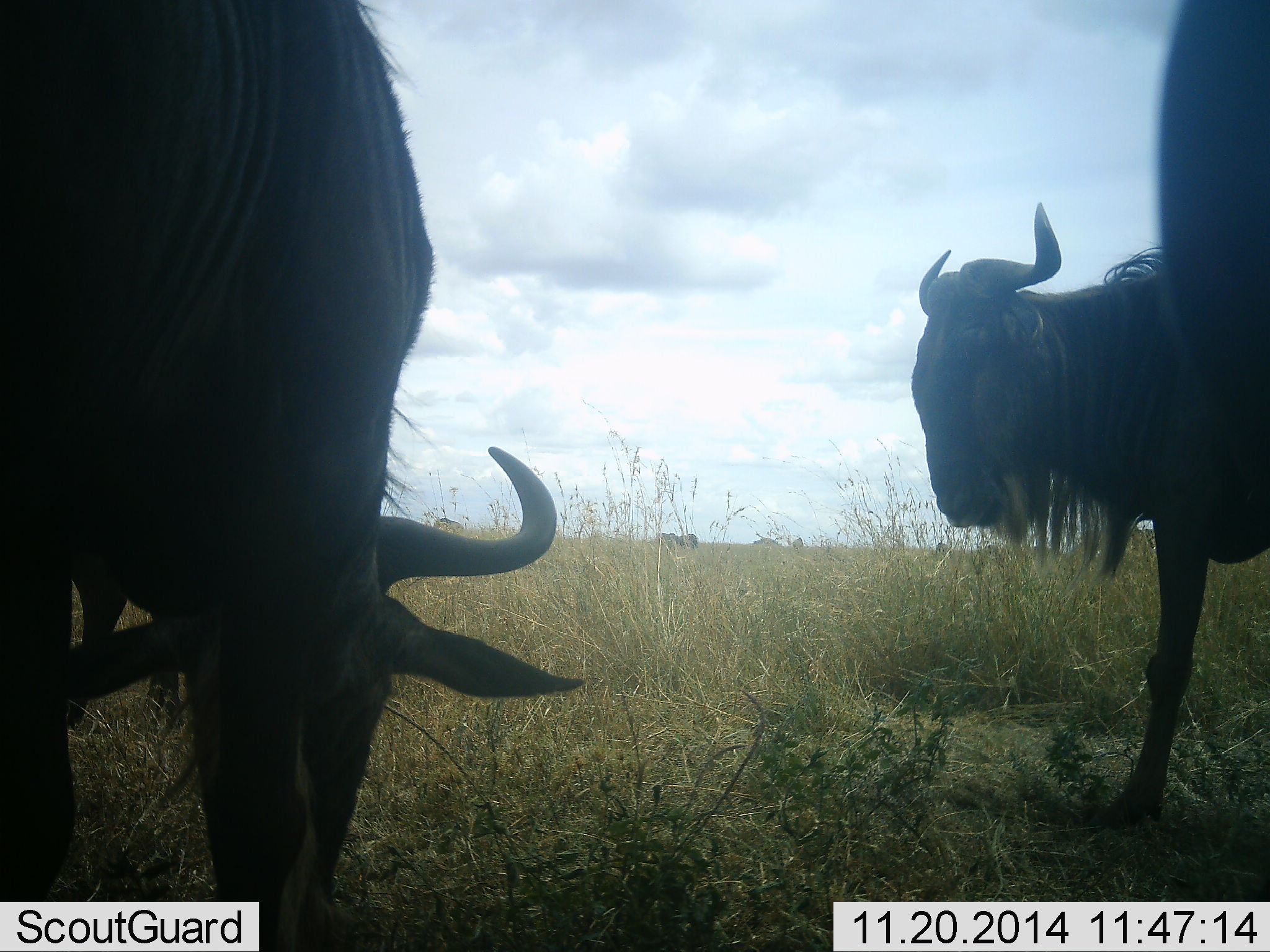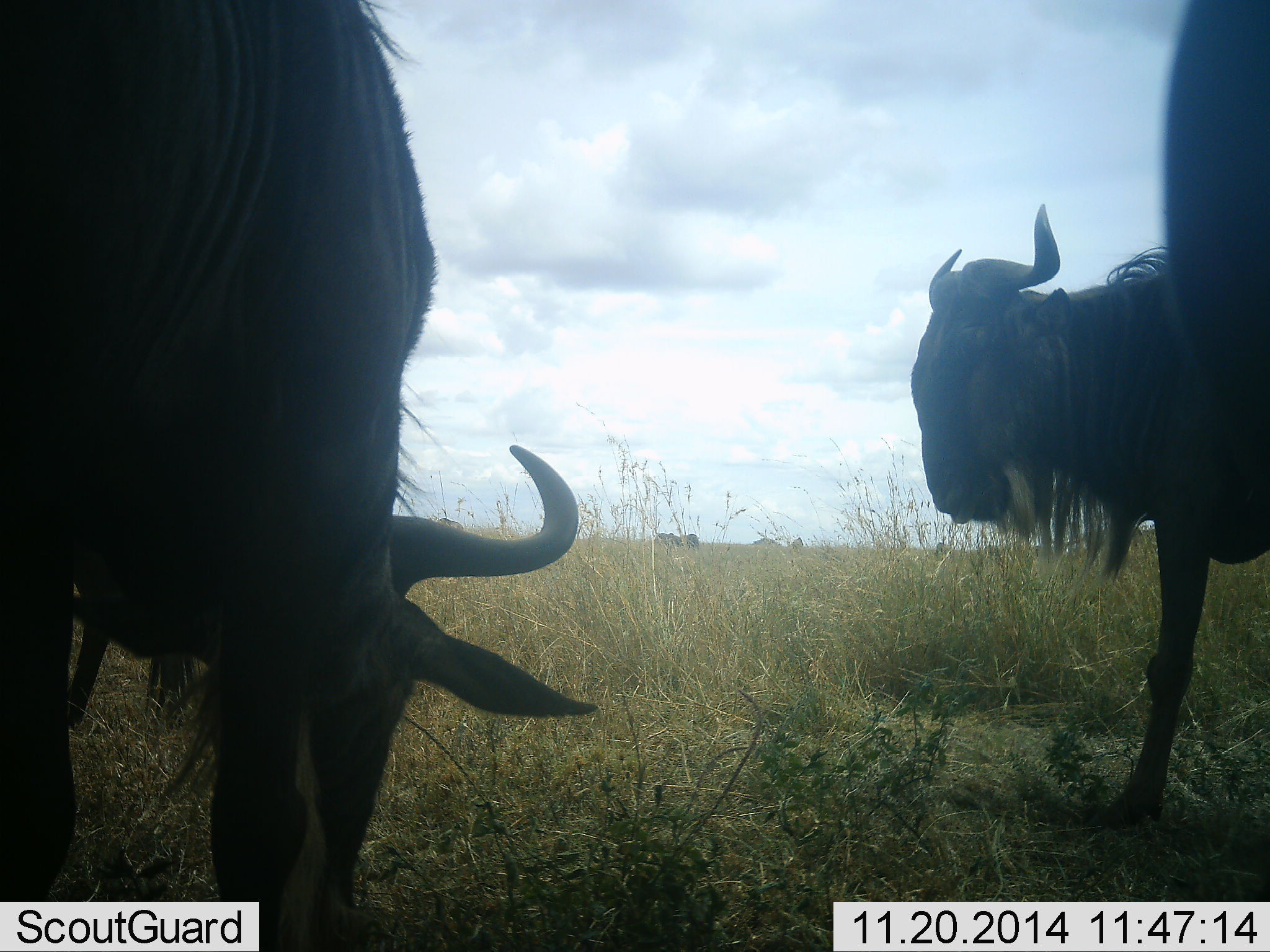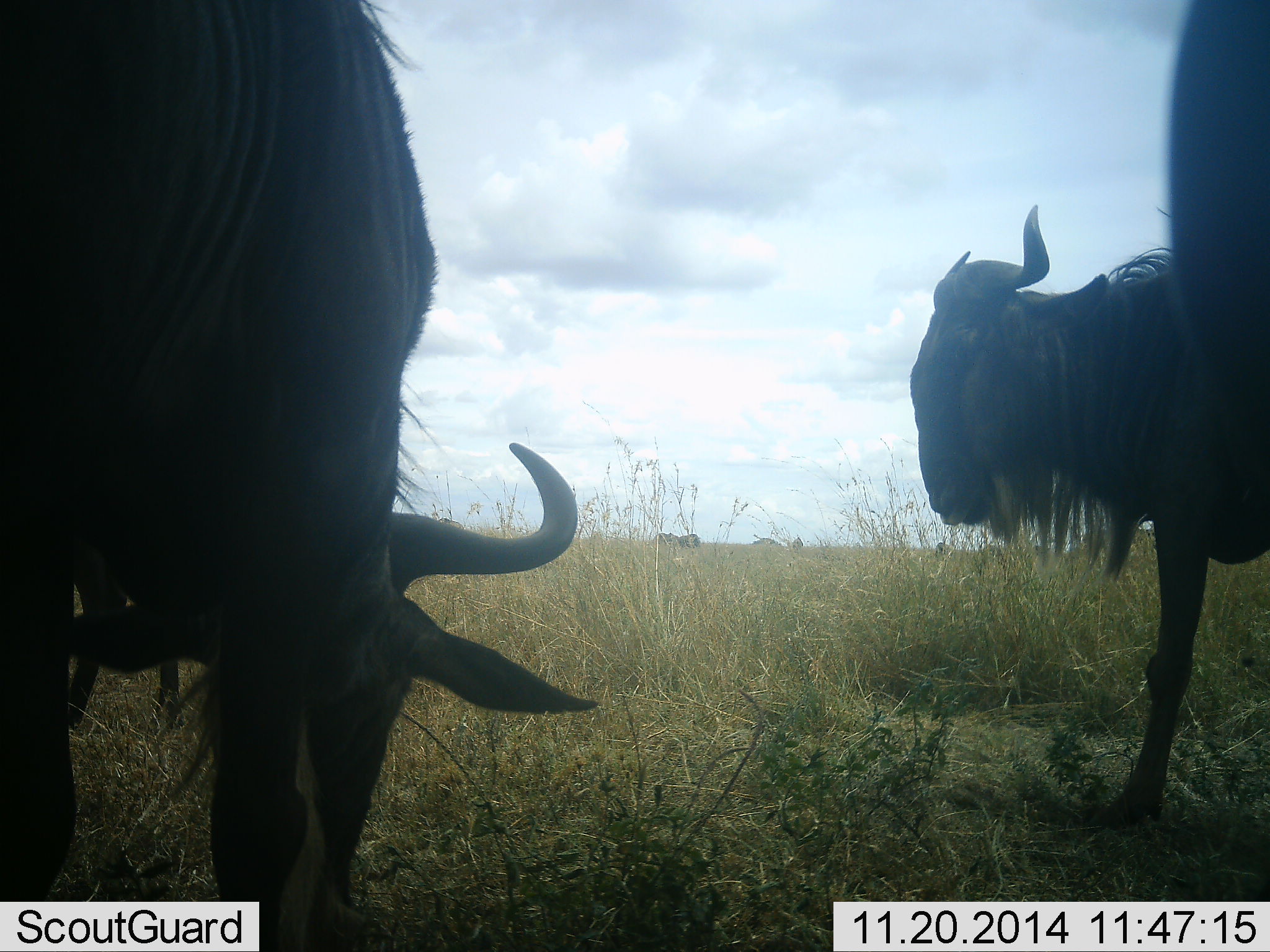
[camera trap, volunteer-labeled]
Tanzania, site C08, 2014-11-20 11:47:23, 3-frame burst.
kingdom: Animalia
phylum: Chordata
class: Mammalia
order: Artiodactyla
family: Bovidae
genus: Connochaetes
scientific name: Connochaetes taurinus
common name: blue wildebeest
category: wildebeest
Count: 3.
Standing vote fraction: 80%.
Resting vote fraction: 10%.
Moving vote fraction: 0%.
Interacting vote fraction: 0%.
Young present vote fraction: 0%.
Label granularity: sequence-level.